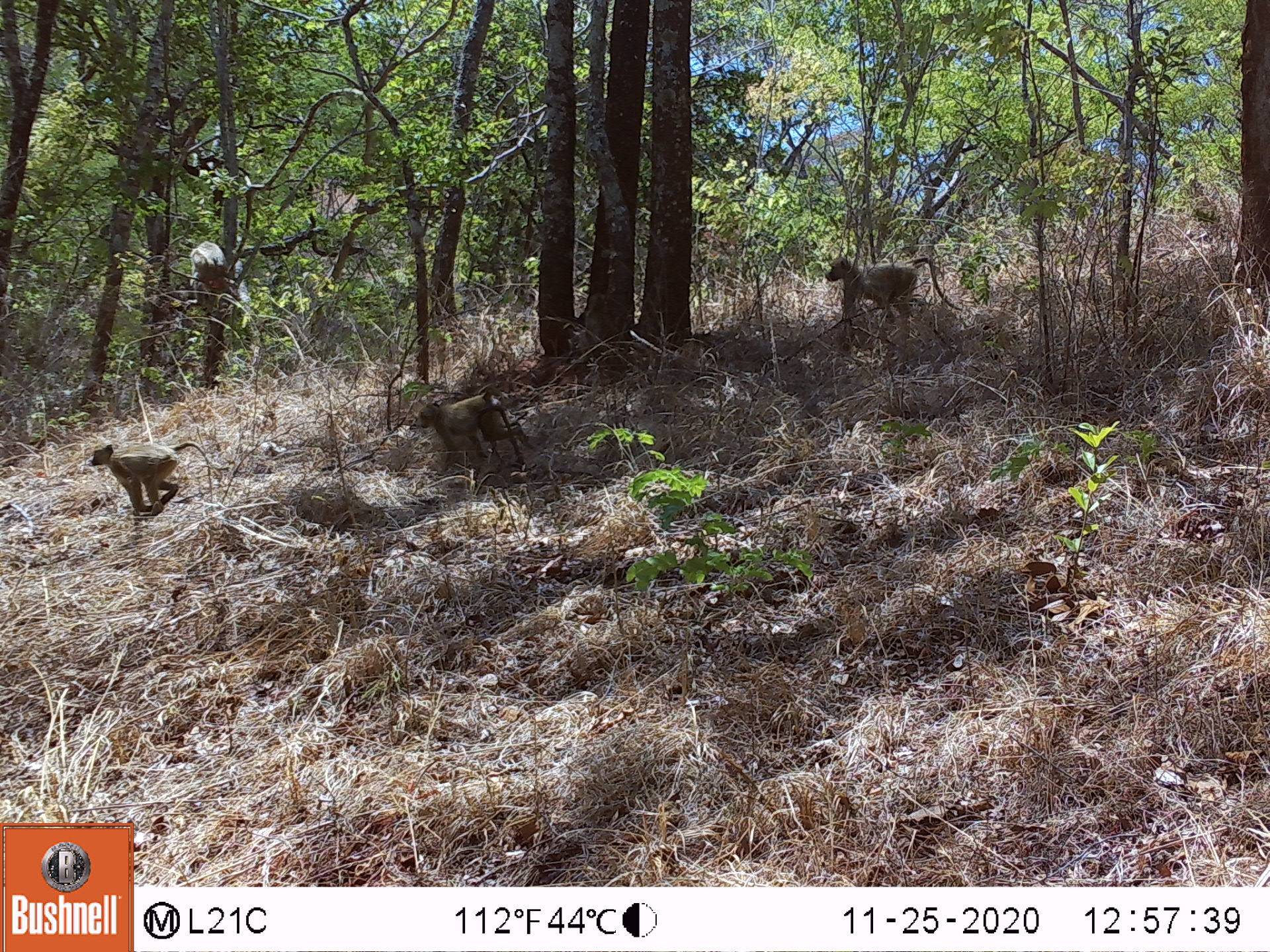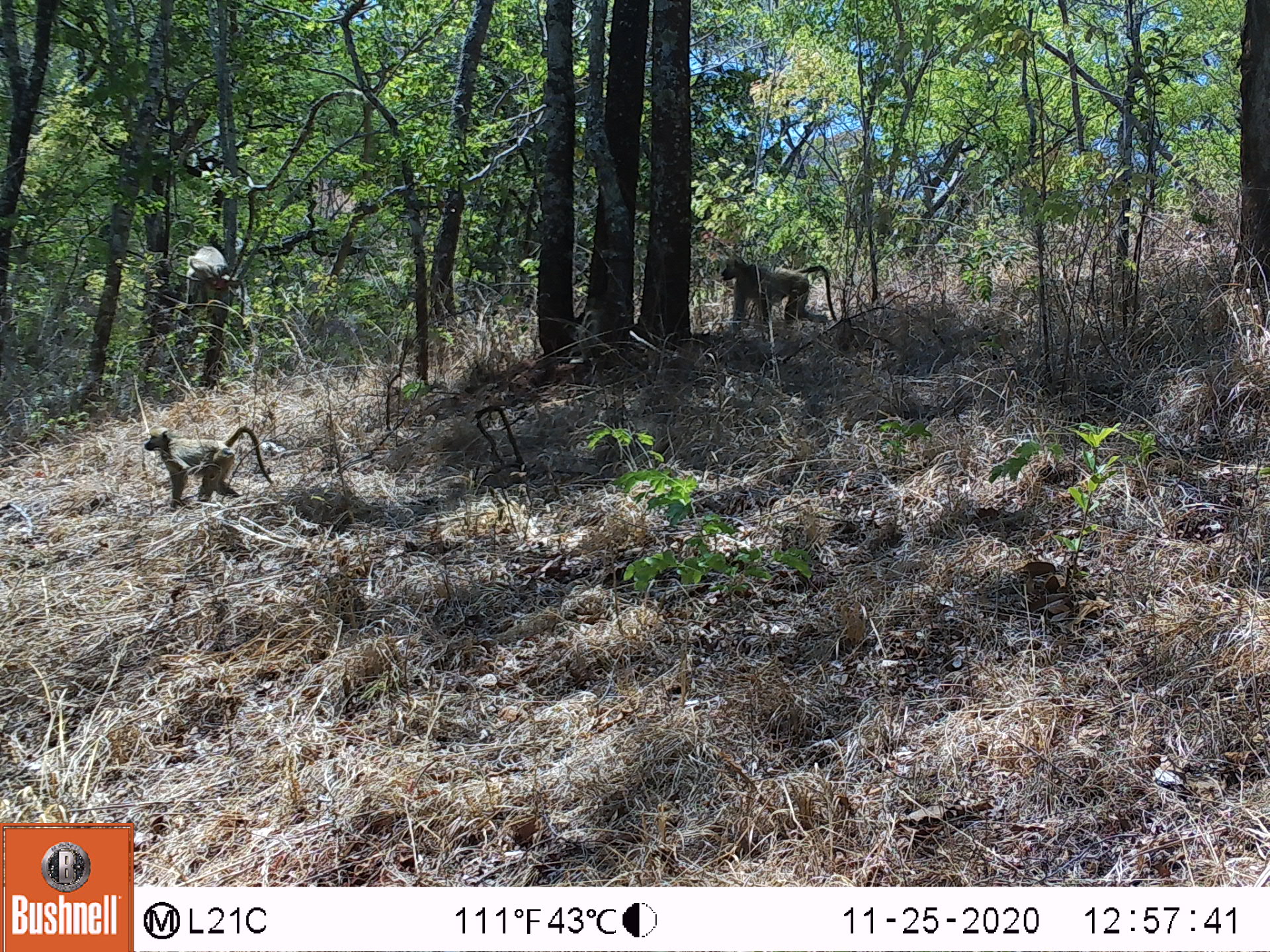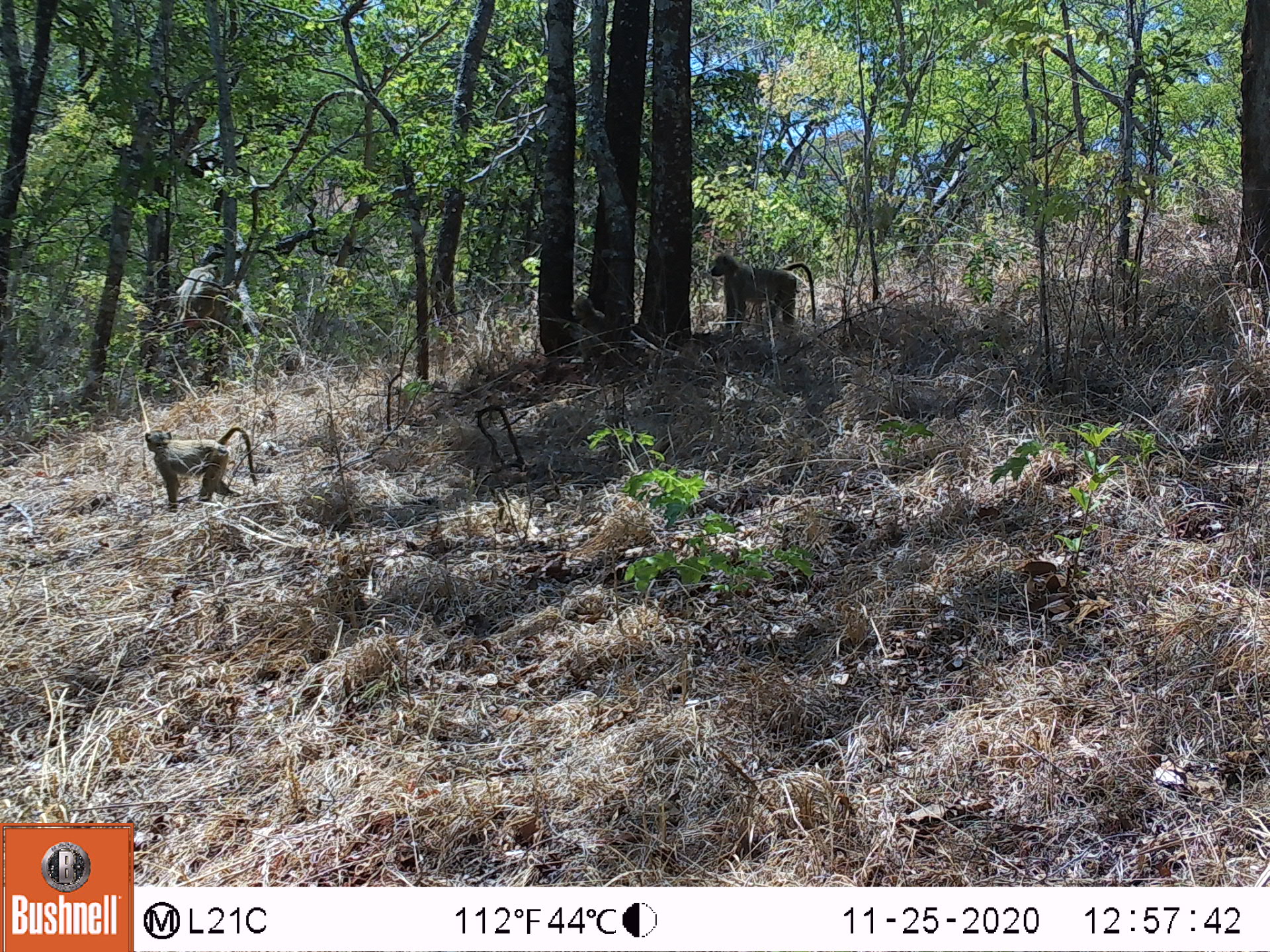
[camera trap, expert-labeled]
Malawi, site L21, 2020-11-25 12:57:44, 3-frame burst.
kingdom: Animalia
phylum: Chordata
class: Mammalia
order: Primates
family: Cercopithecidae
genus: Papio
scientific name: Papio cynocephalus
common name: yellow baboon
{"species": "yellow baboon (Papio cynocephalus)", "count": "3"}